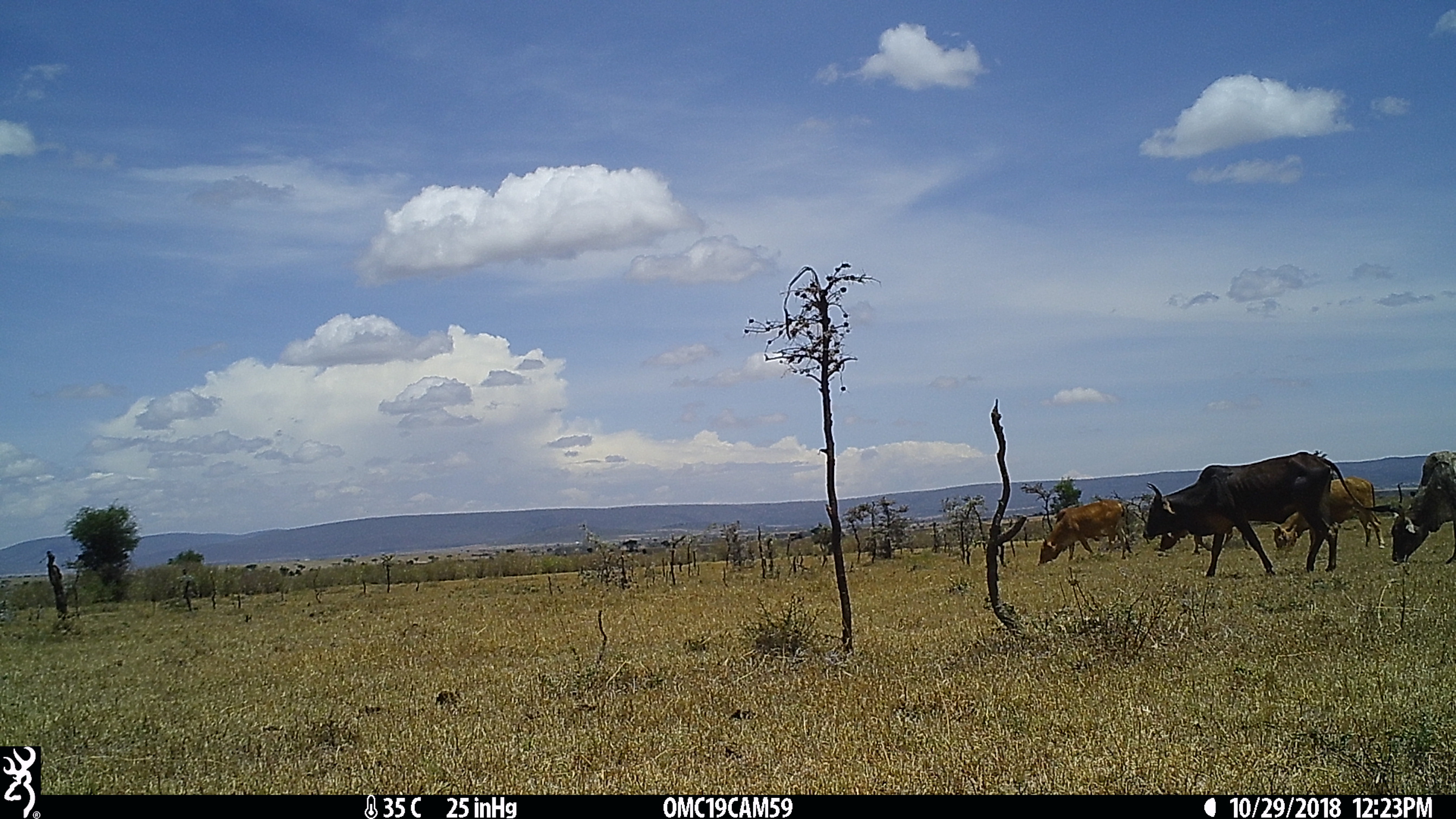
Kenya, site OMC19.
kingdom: Animalia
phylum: Chordata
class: Mammalia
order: Artiodactyla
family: Bovidae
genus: Bos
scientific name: Bos taurus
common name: cattle